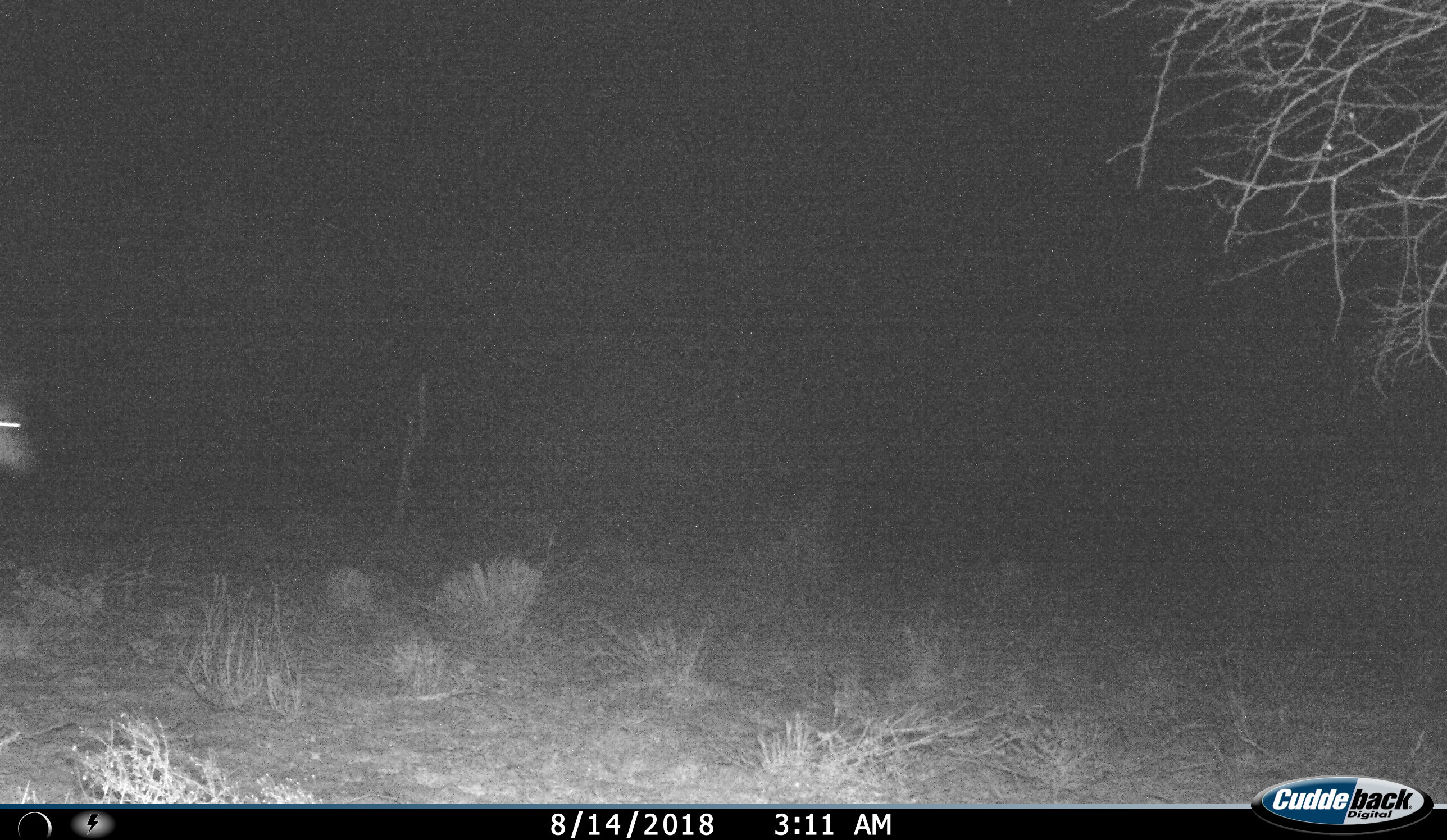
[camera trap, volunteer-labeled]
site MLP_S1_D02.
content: unidentified animal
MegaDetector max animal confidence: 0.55